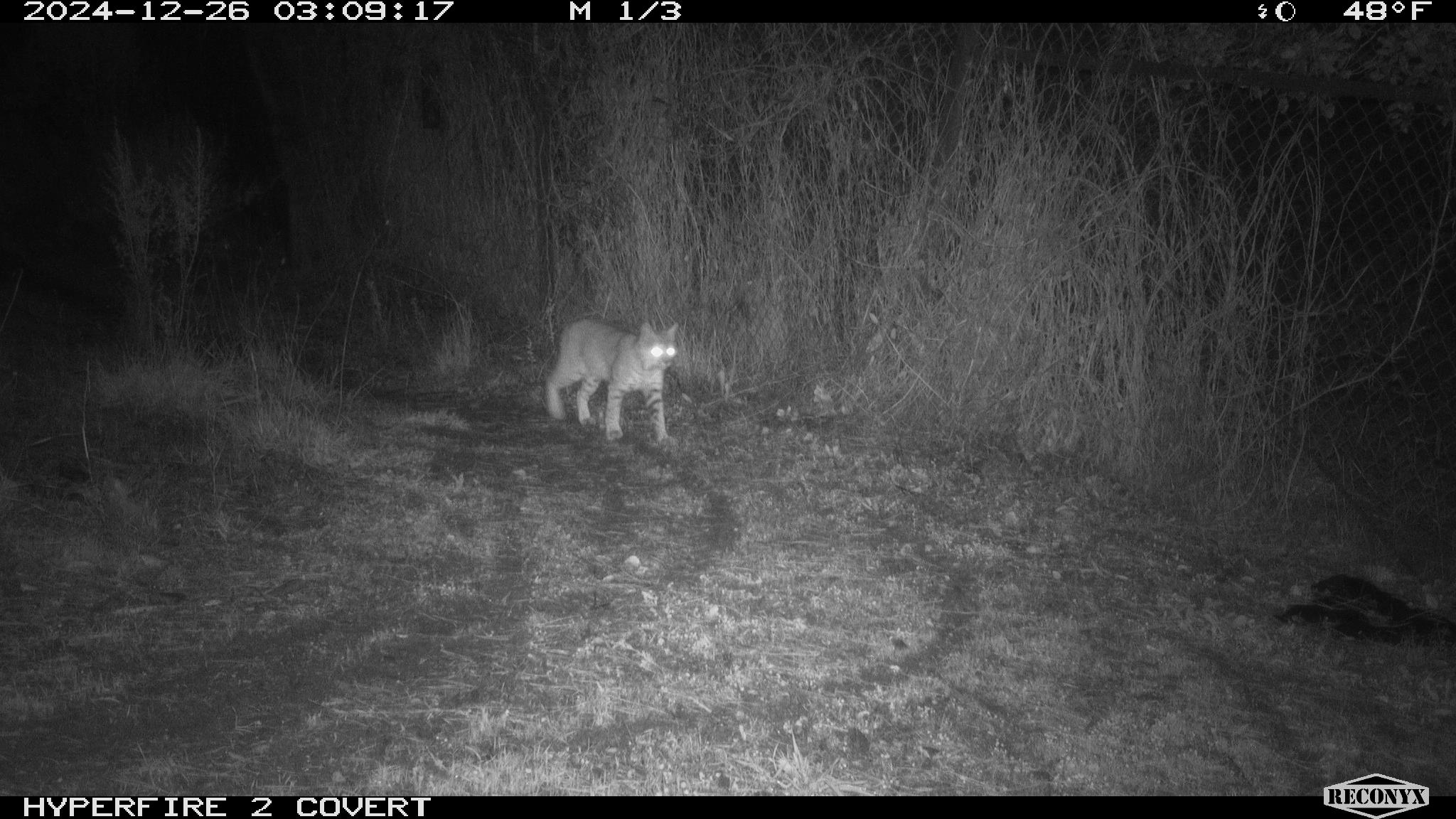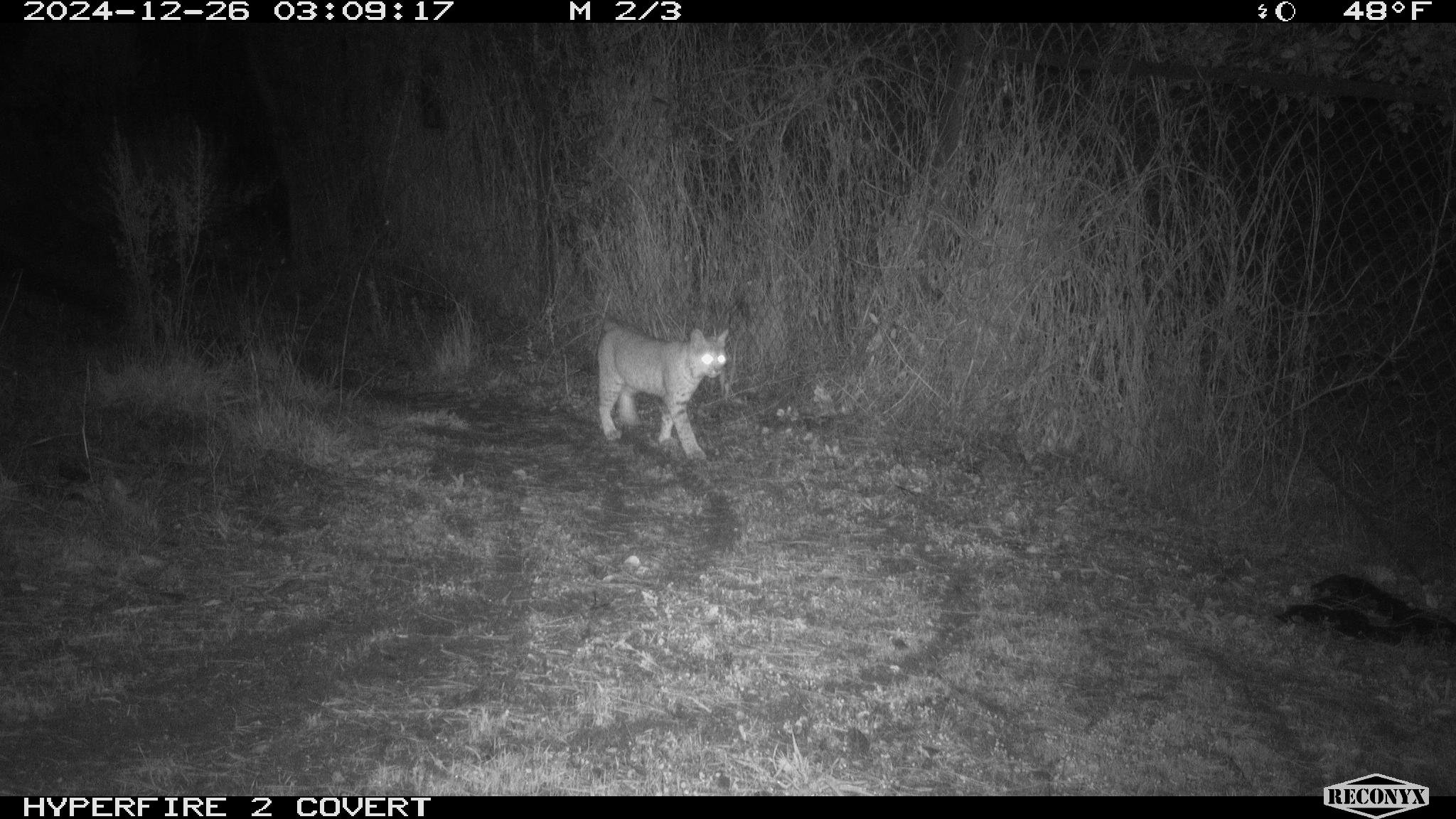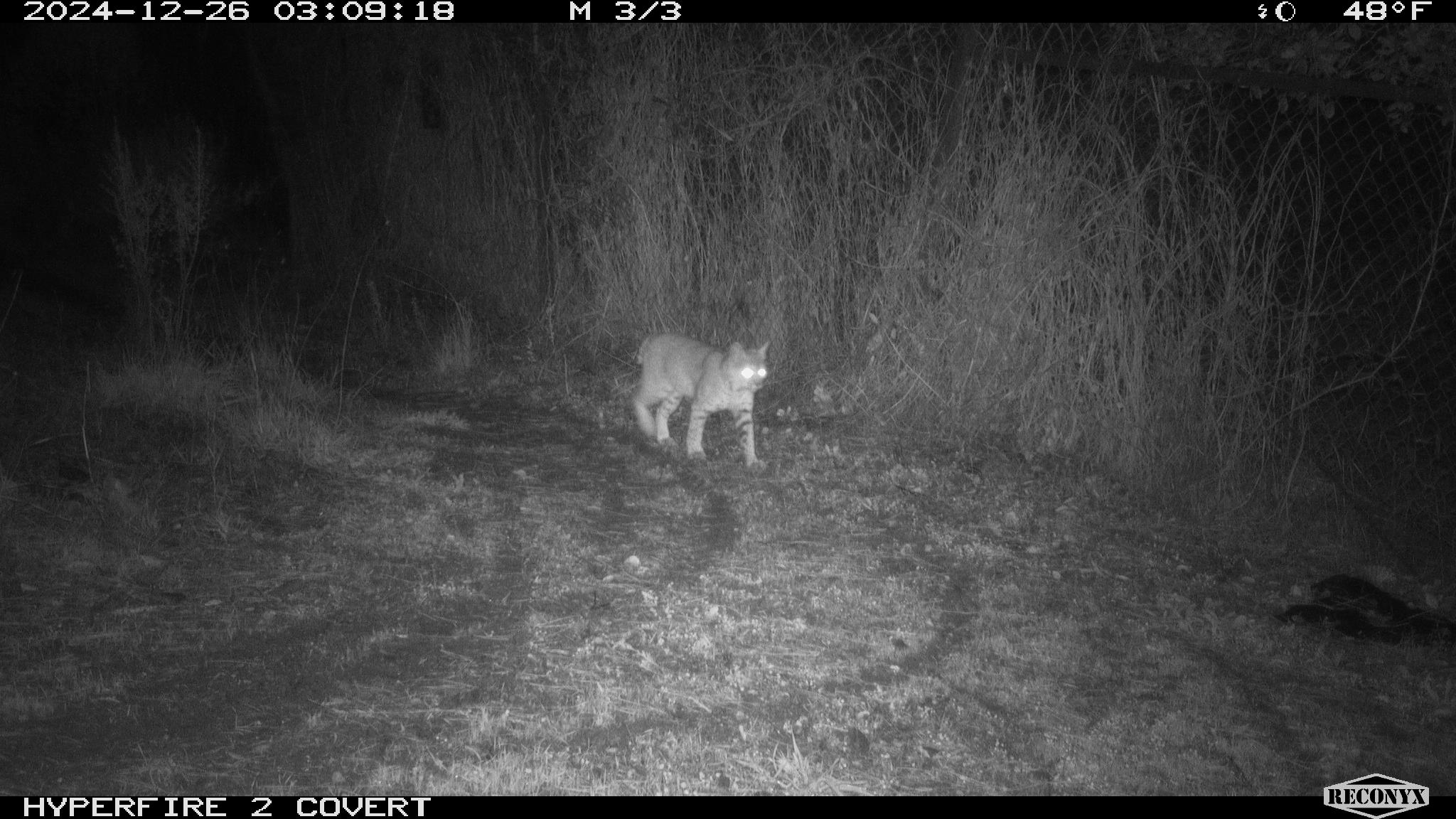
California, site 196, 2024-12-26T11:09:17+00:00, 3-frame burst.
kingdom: Animalia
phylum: Chordata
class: Mammalia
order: Carnivora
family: Felidae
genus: Lynx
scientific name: Lynx rufus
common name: bobcat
Bobcat (Lynx rufus).